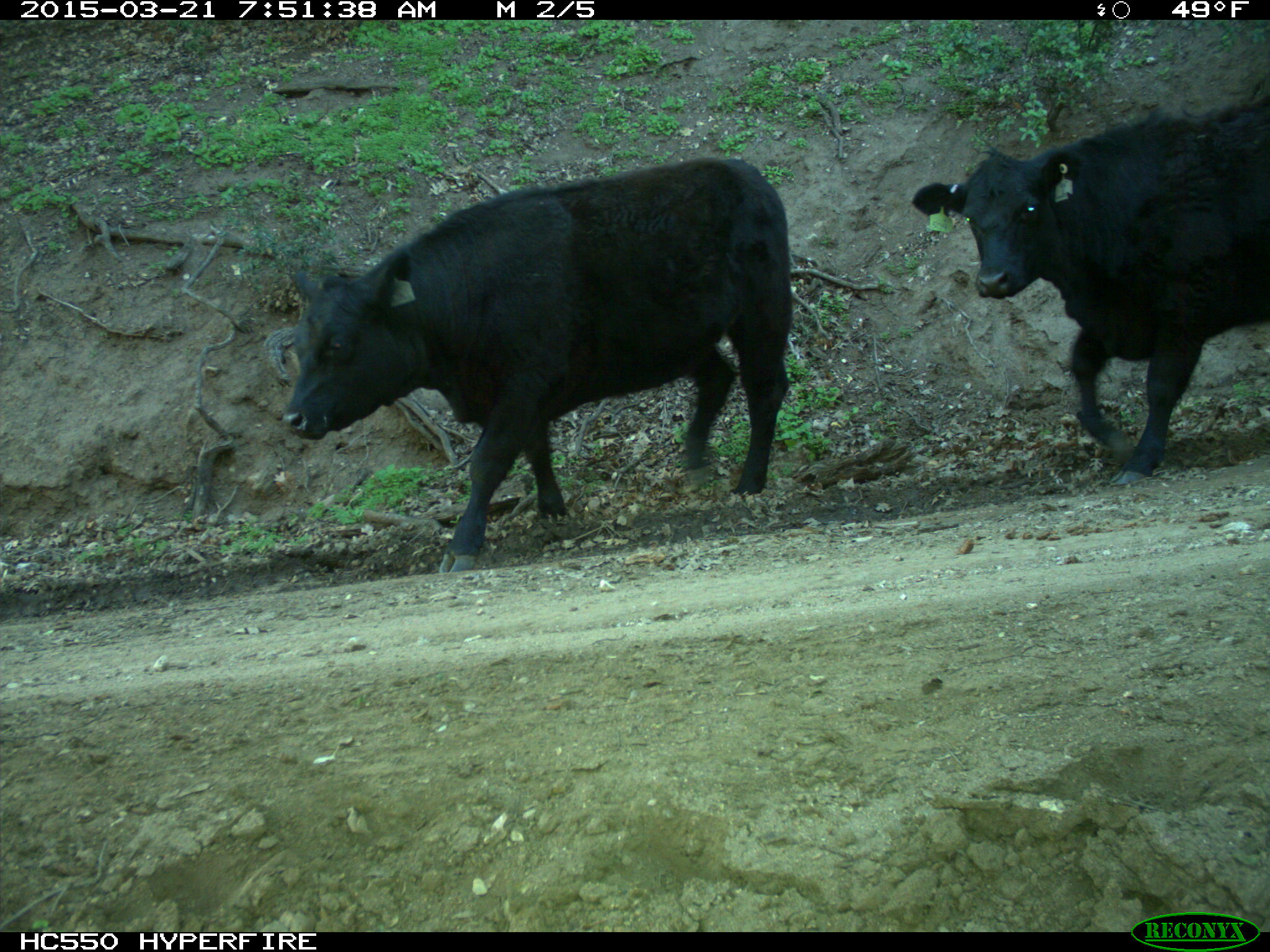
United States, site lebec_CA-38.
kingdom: Animalia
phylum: Chordata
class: Mammalia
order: Artiodactyla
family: Bovidae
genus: Bos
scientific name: Bos taurus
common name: domestic cow